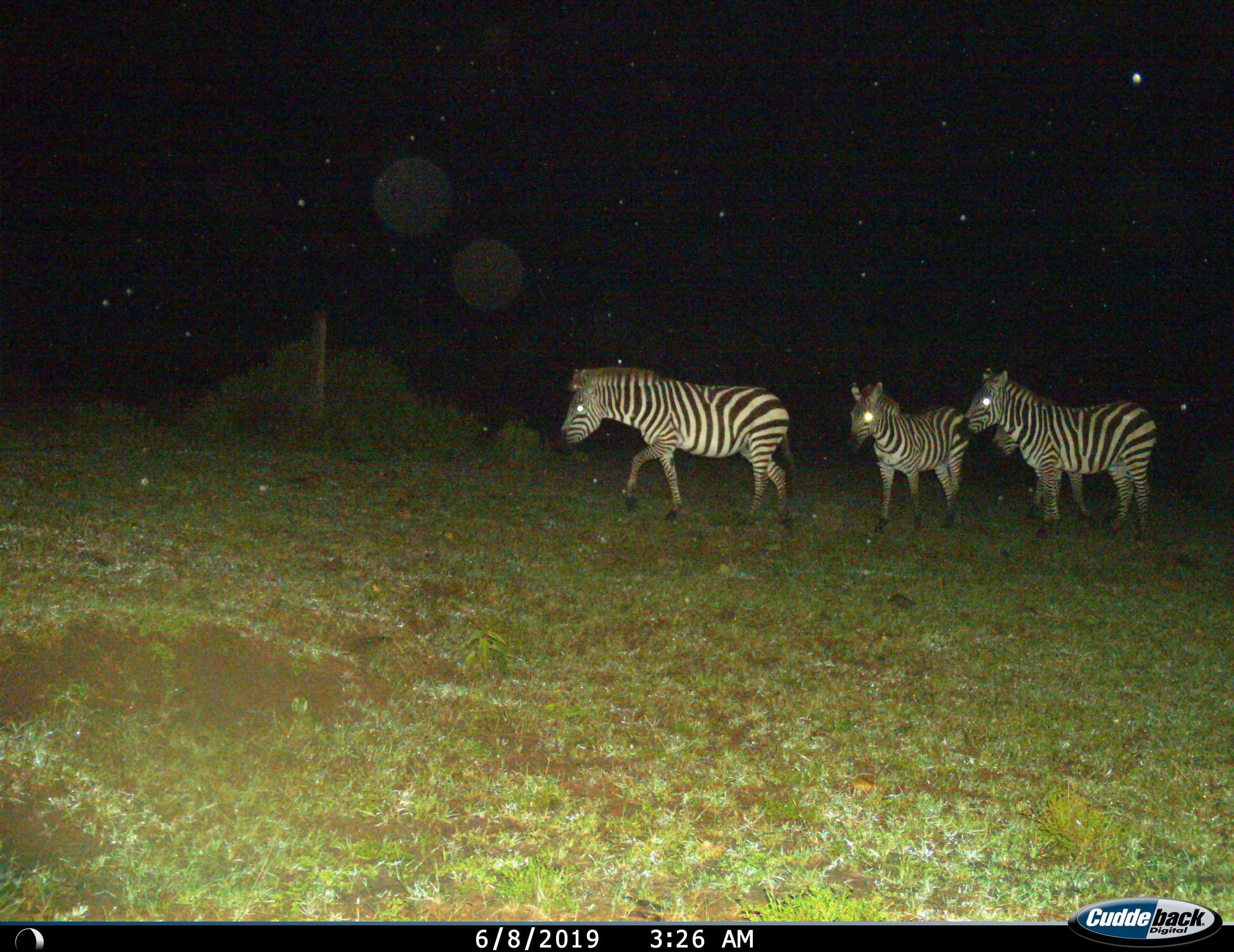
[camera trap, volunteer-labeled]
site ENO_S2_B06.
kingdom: Animalia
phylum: Chordata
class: Mammalia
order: Perissodactyla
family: Equidae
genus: Equus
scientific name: Equus quagga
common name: plains zebra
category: zebraplains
Zebraplains (plains zebra) (Equus quagga), count 4. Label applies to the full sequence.